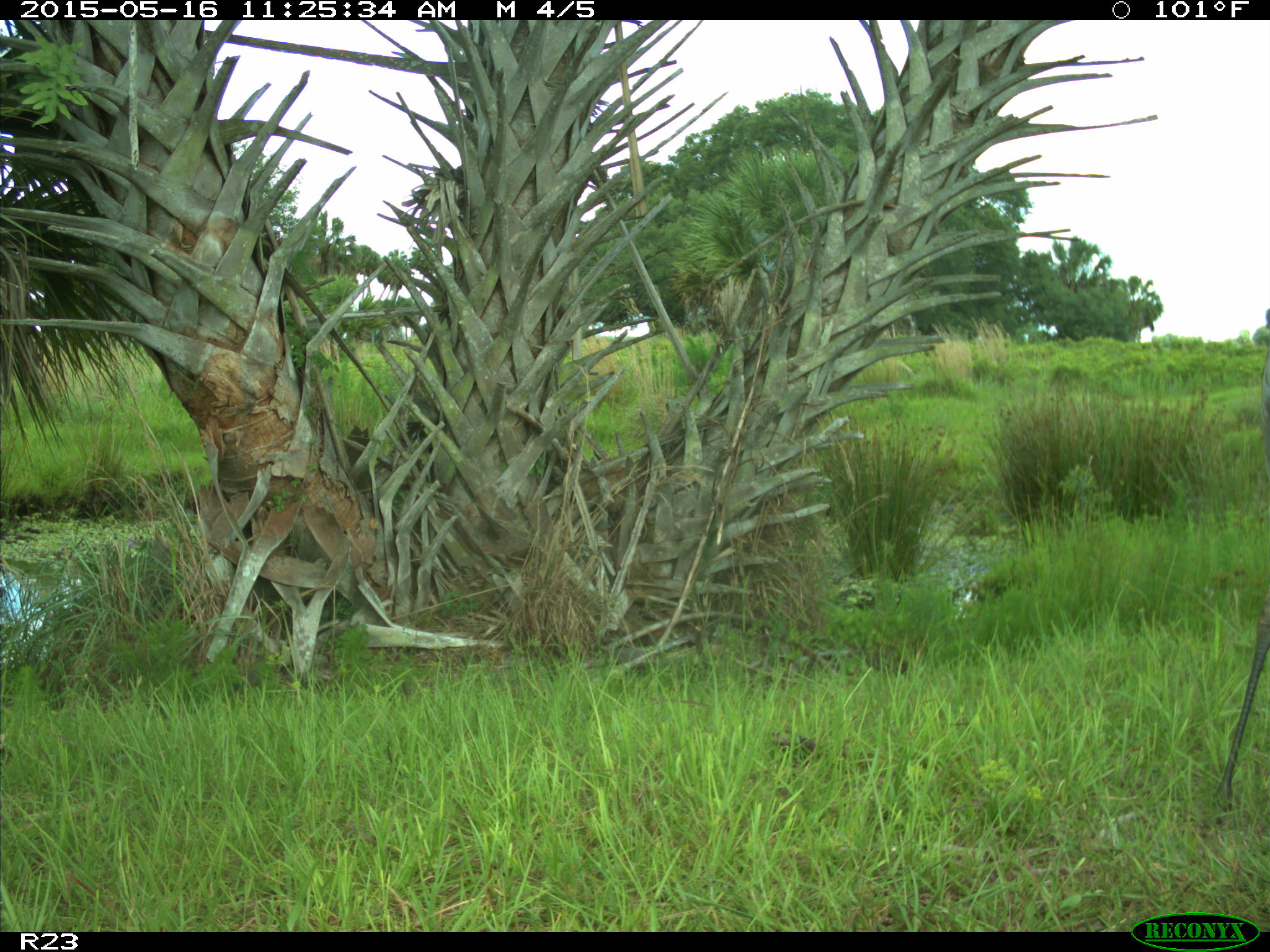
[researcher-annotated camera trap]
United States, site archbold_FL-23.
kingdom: Animalia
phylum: Chordata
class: Mammalia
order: Artiodactyla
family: Bovidae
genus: Bos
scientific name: Bos taurus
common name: domestic cow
Bos taurus (domestic cow).